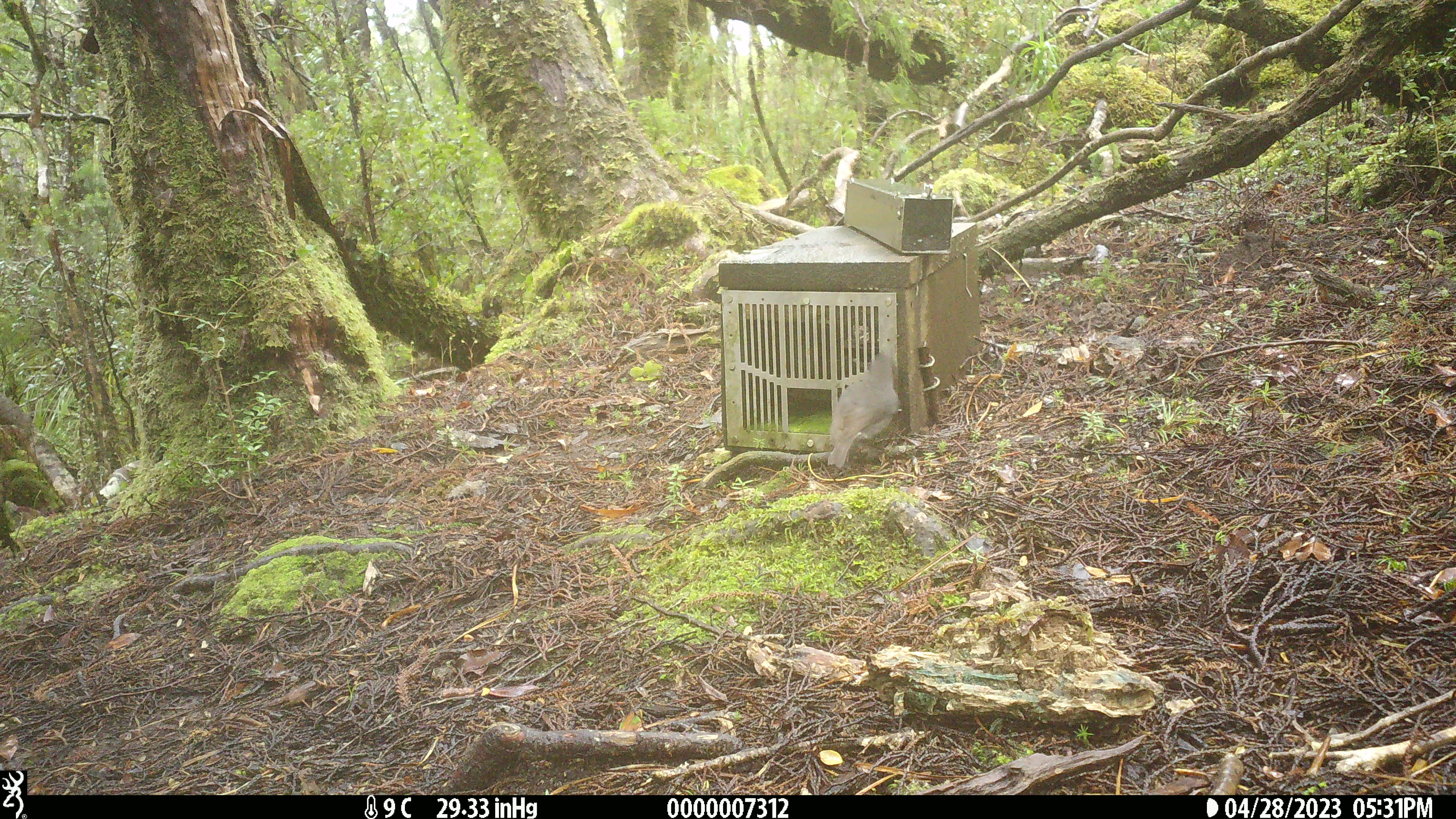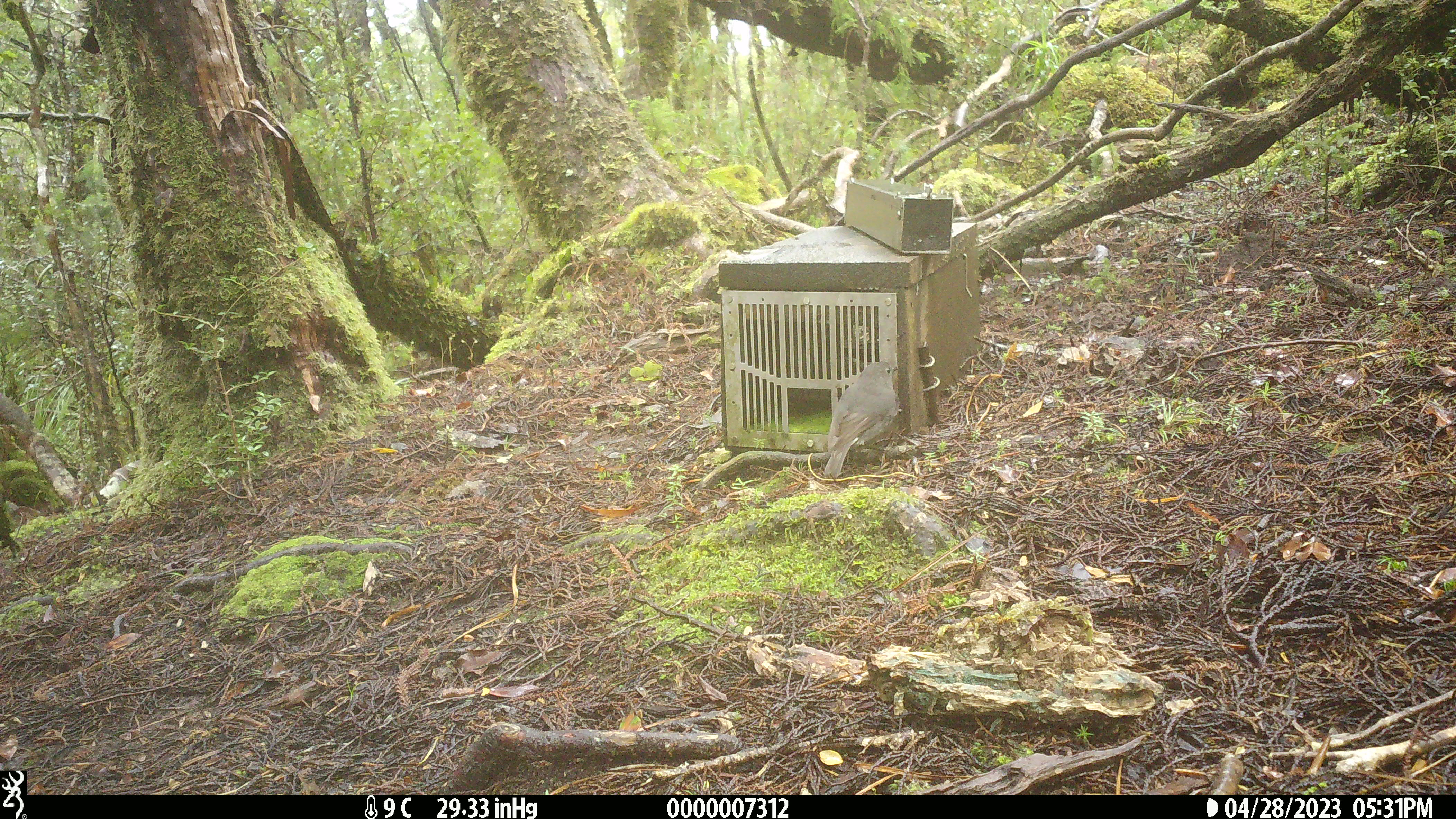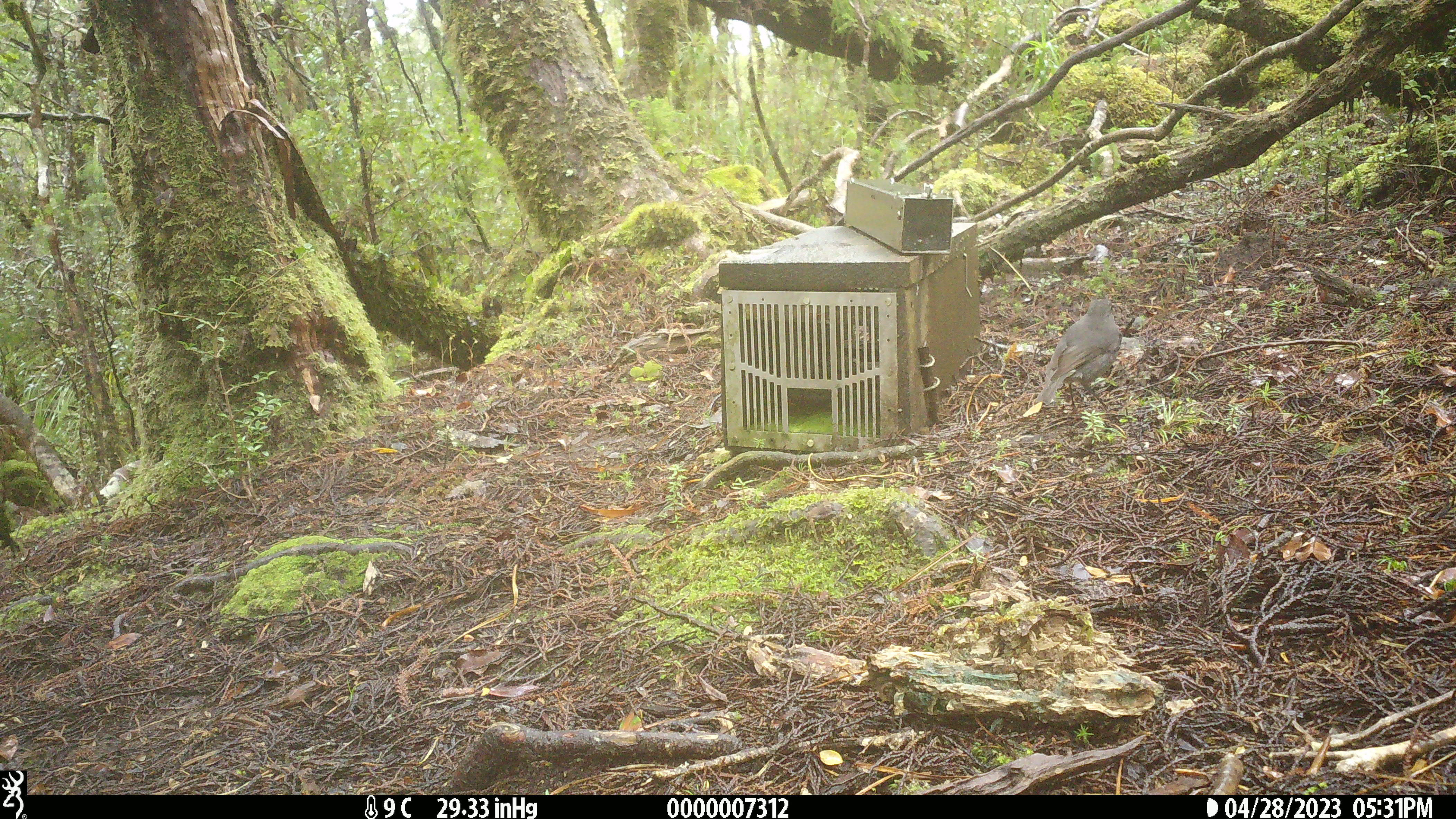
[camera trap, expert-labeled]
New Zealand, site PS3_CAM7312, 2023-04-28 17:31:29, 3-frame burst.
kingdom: Animalia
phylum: Chordata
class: Aves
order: Passeriformes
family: Petroicidae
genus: Petroica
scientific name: Petroica australis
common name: new zealand robin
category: robin